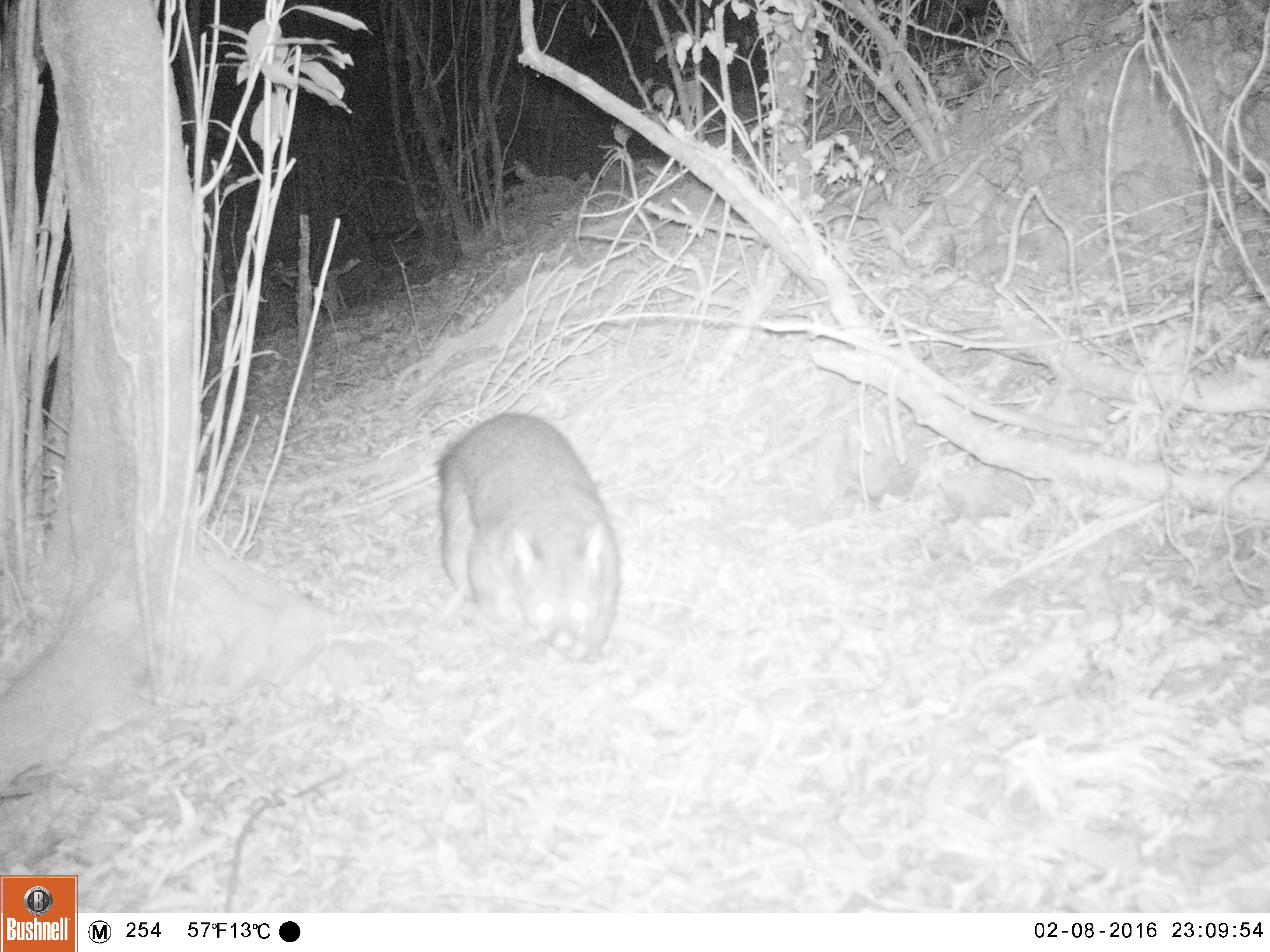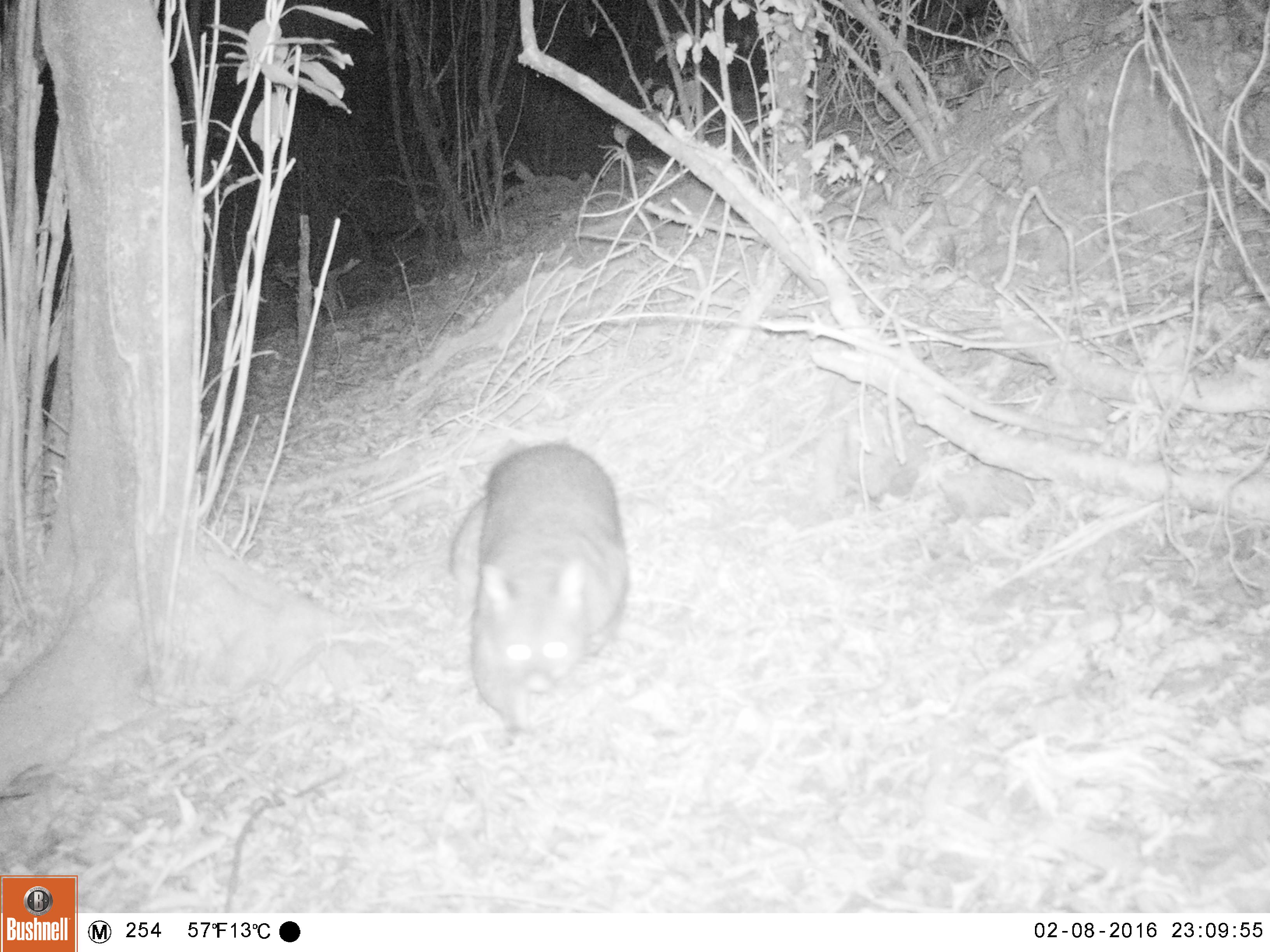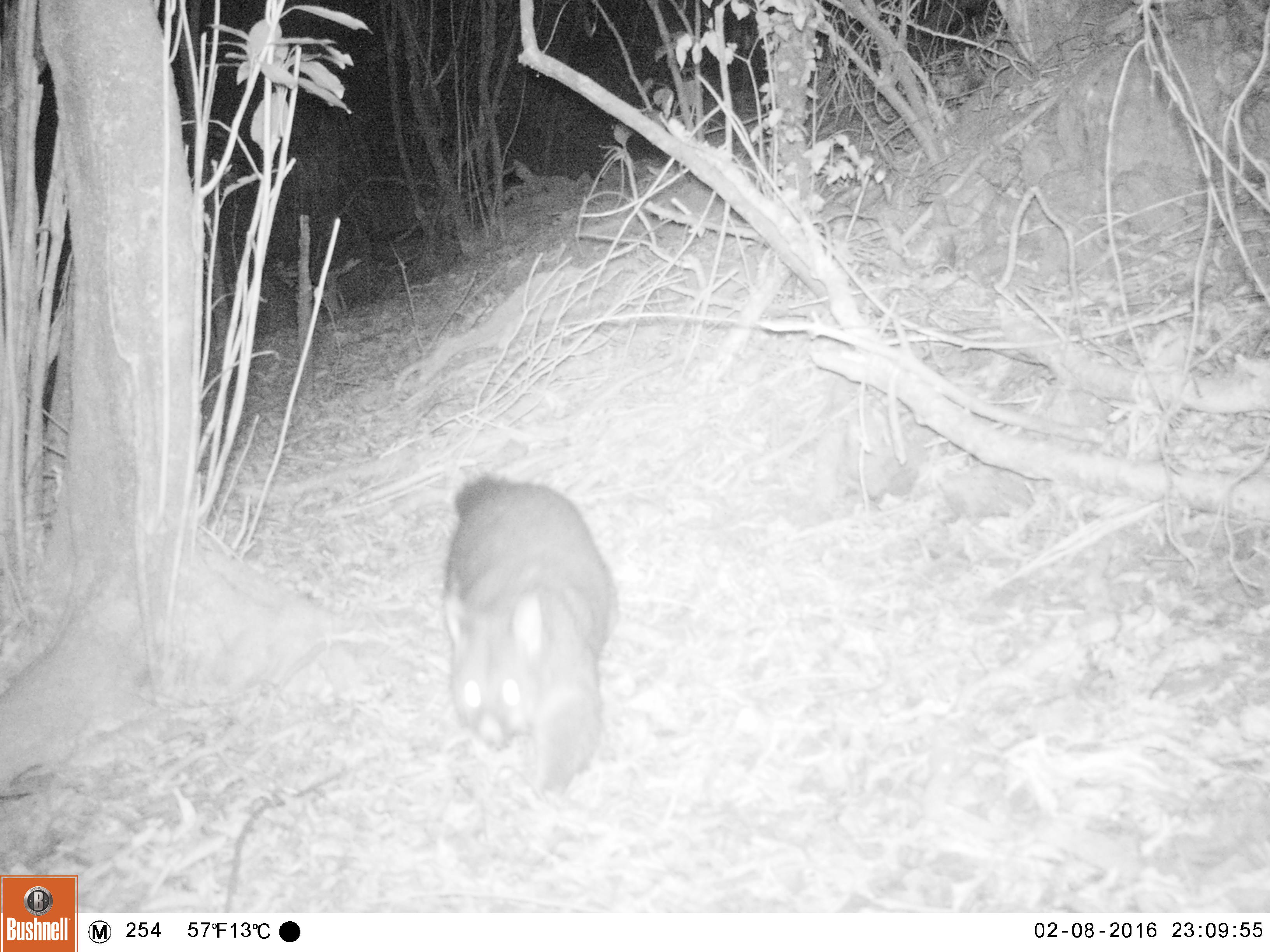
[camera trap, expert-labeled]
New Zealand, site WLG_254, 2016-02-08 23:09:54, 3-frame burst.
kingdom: Animalia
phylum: Chordata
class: Mammalia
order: Diprotodontia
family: Phalangeridae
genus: Trichosurus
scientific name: Trichosurus vulpecula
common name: common brushtail possum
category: possum